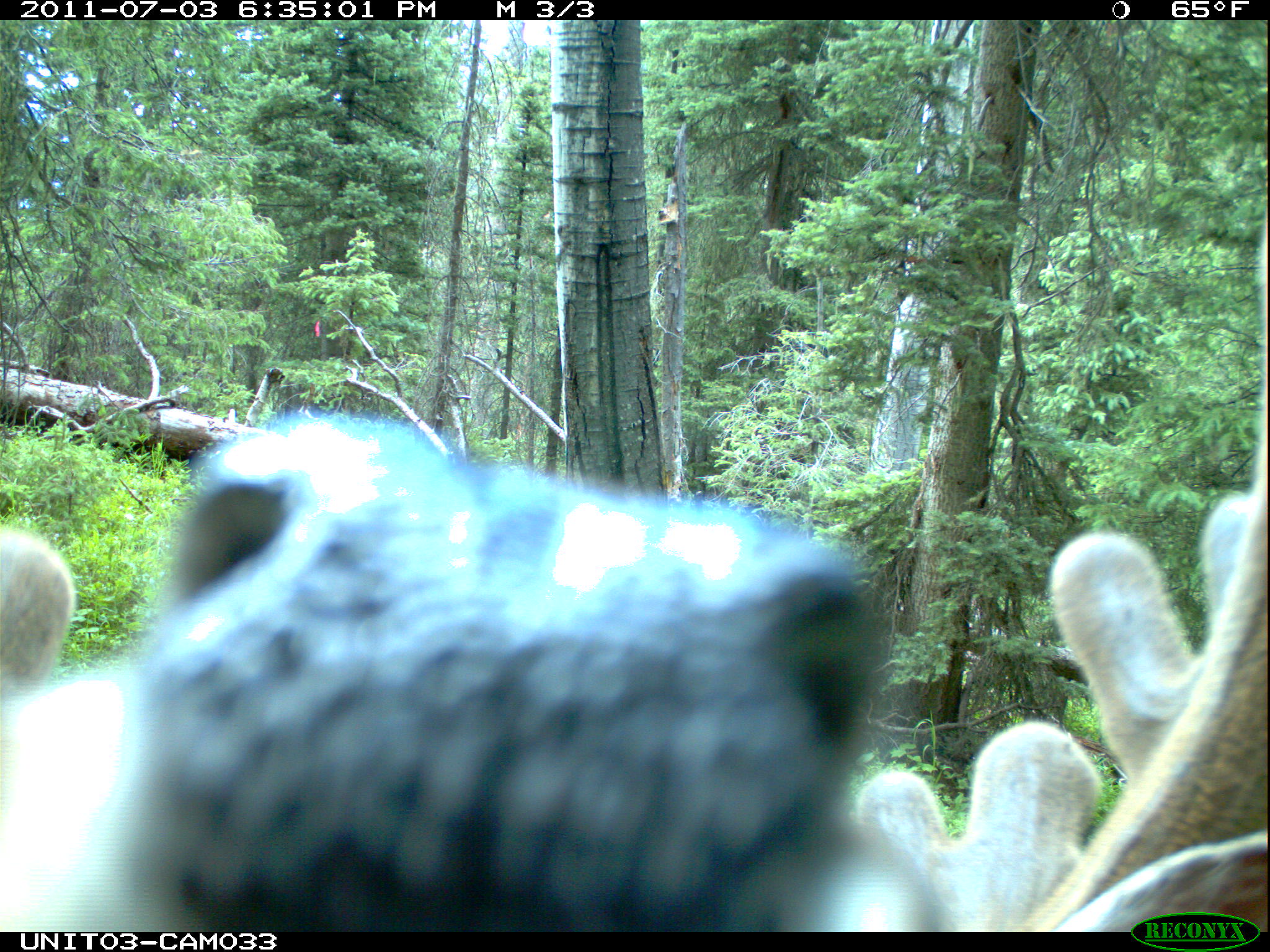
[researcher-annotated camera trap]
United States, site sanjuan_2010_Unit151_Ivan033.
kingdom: Animalia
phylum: Chordata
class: Mammalia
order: Artiodactyla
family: Cervidae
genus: Odocoileus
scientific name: Odocoileus hemionus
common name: mule deer